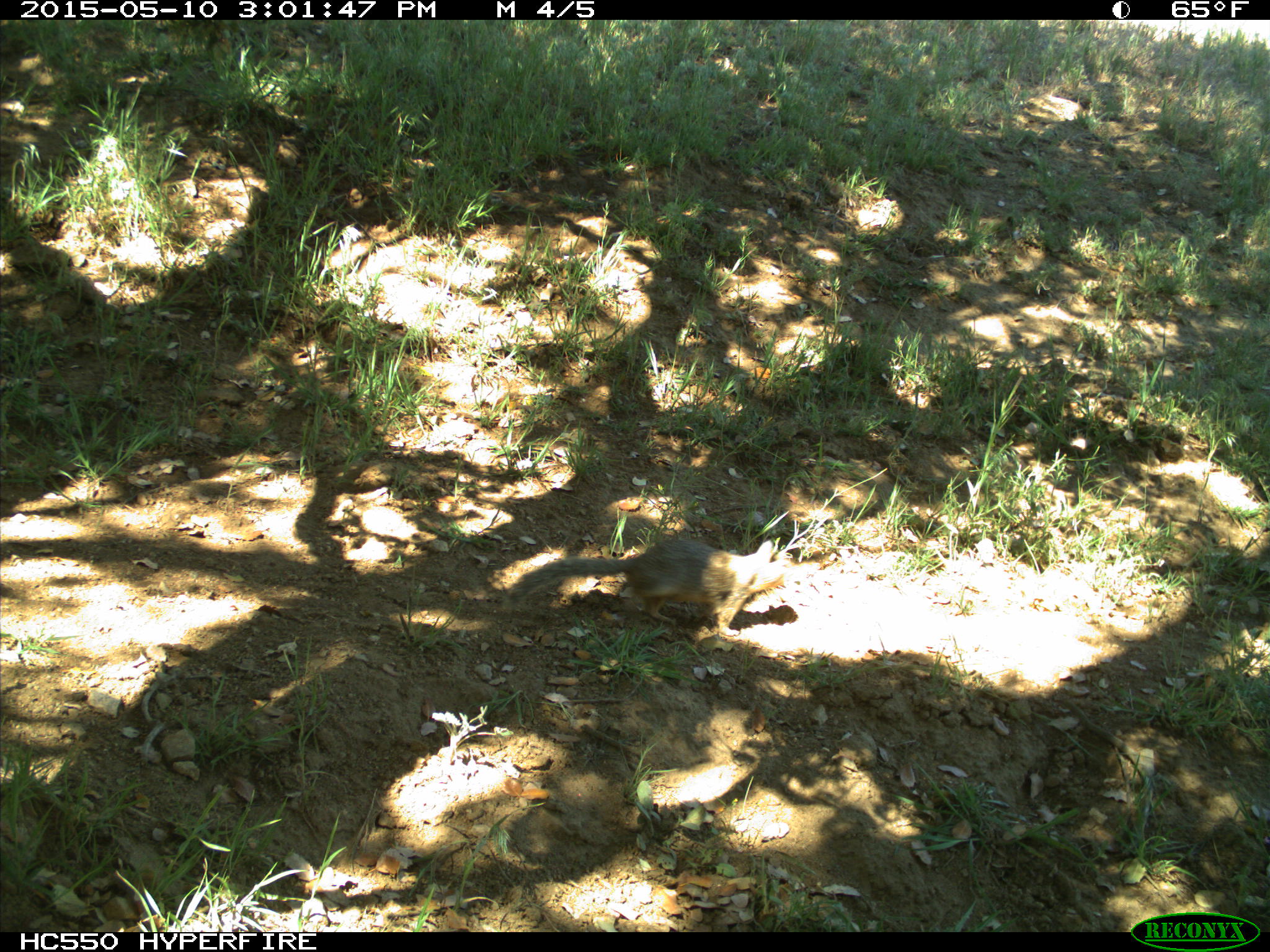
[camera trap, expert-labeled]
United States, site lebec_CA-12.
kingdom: Animalia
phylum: Chordata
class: Mammalia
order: Rodentia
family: Sciuridae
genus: Otospermophilus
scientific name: Otospermophilus beecheyi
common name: california ground squirrel